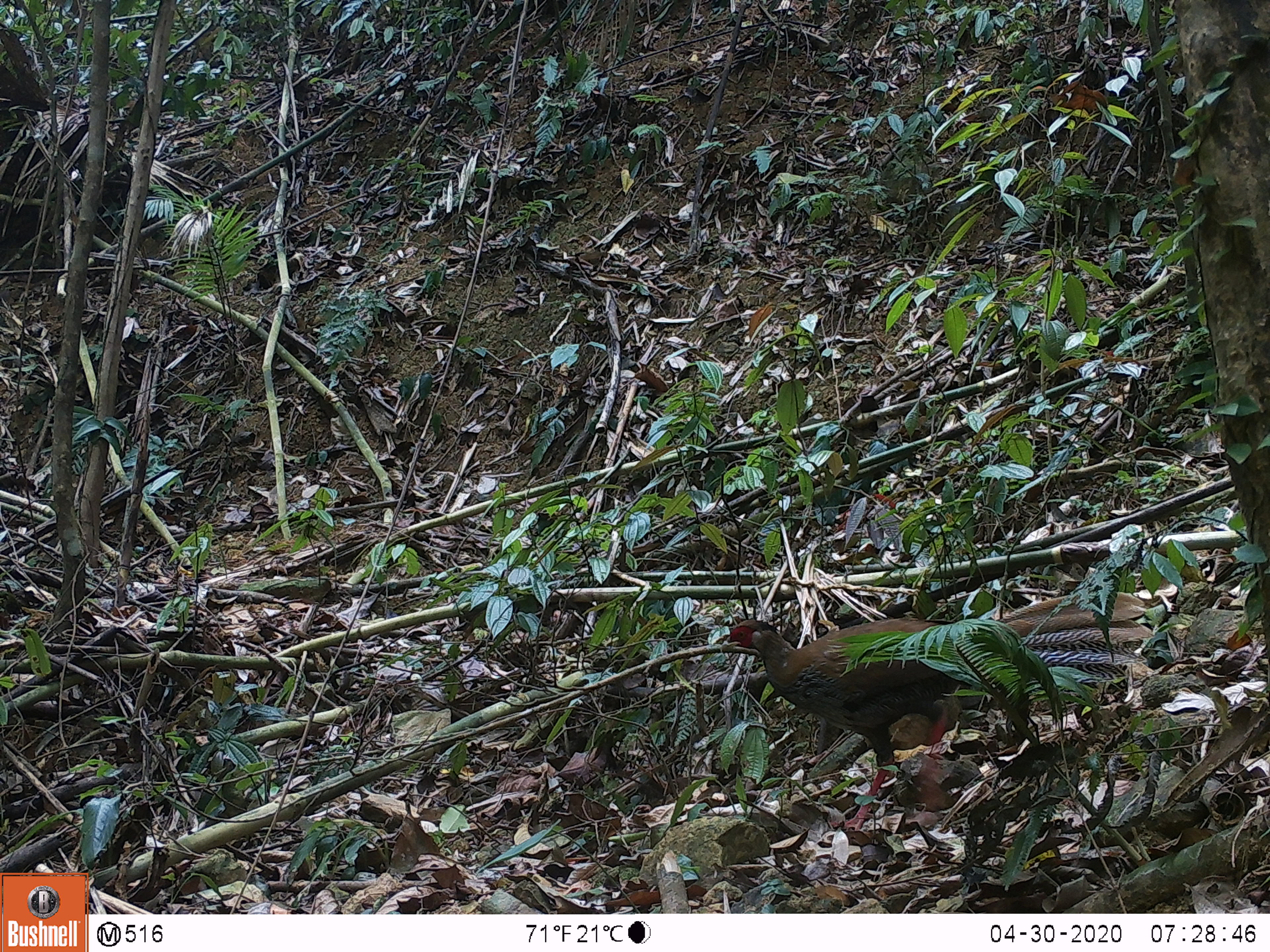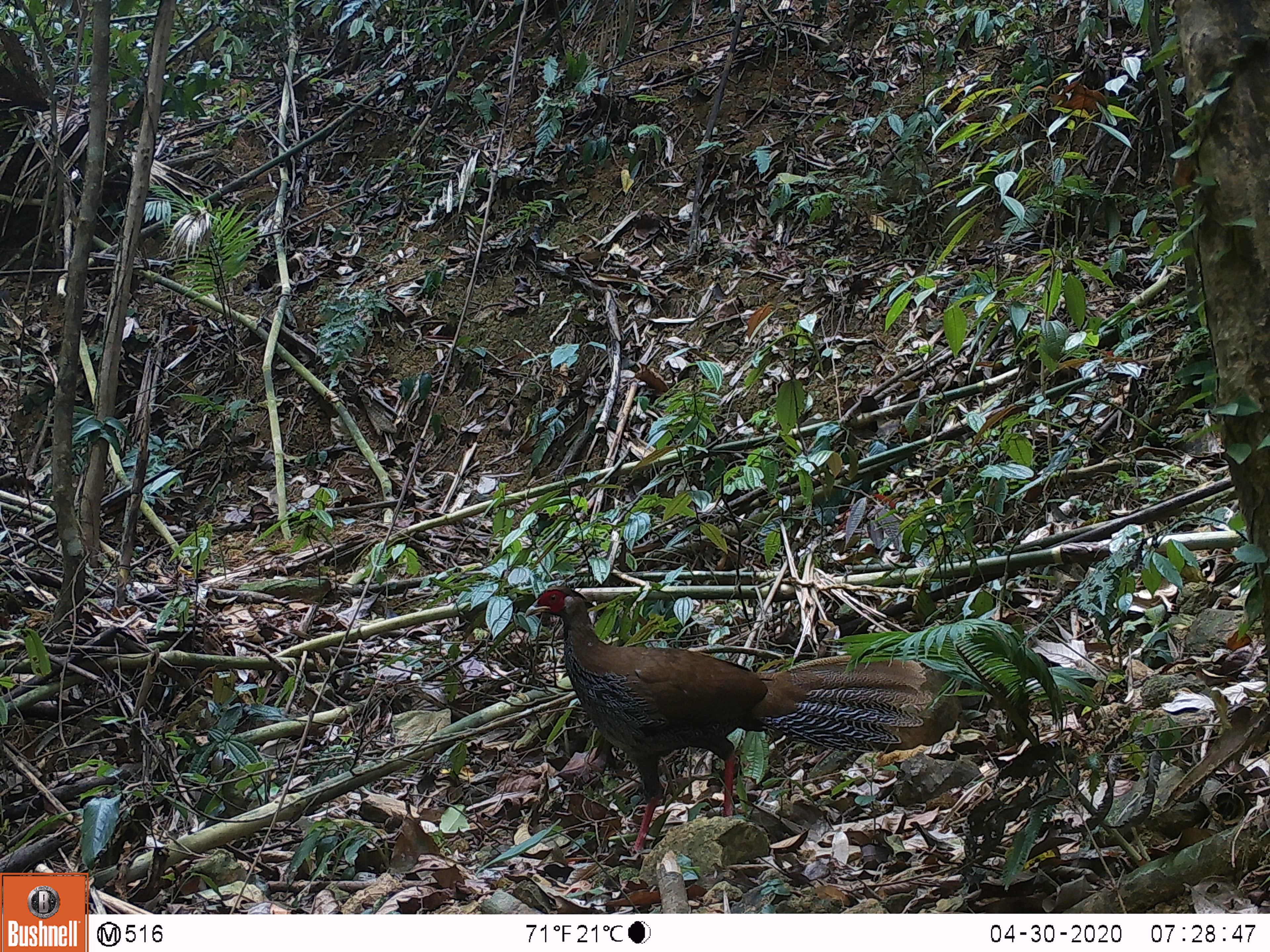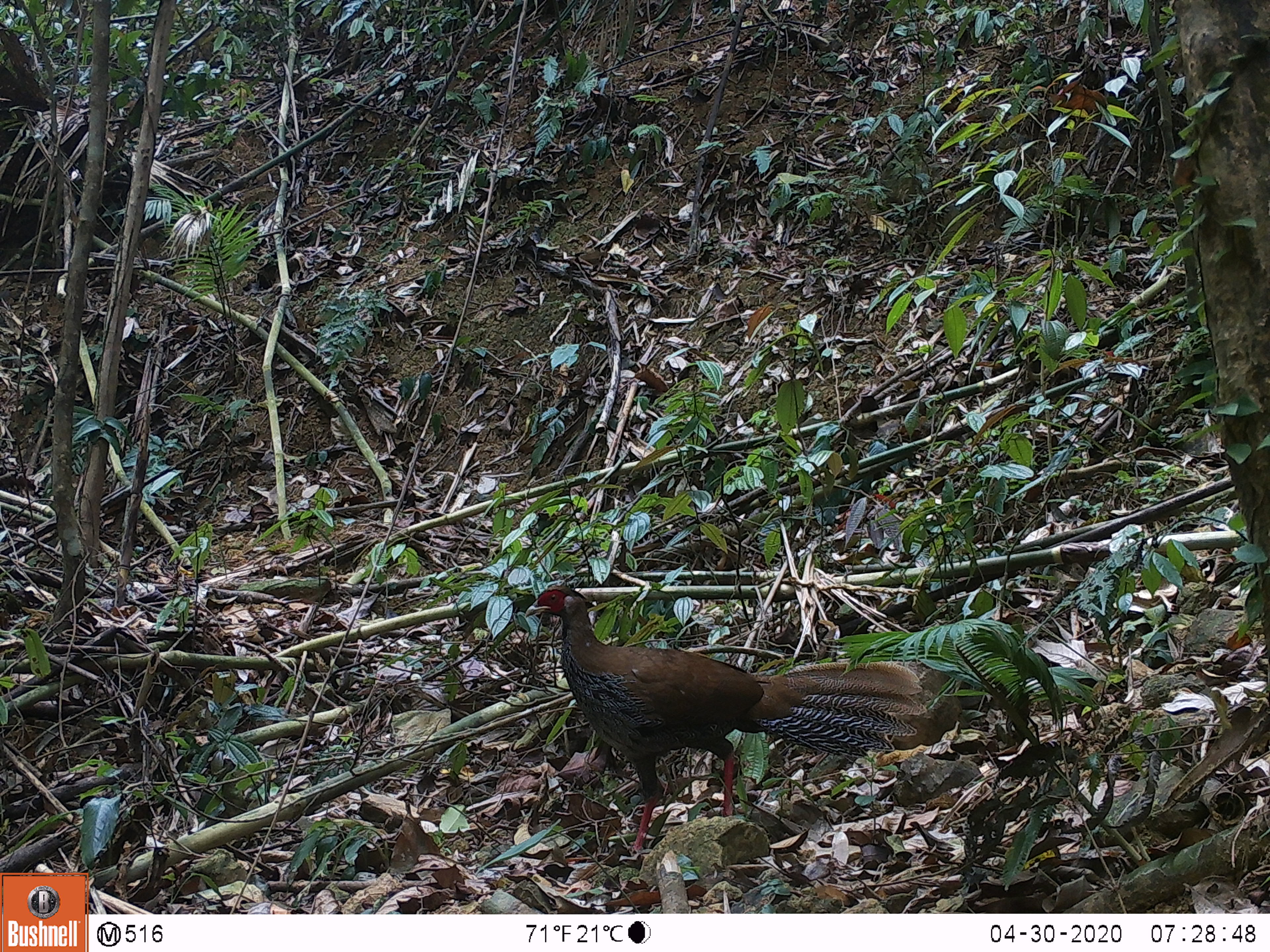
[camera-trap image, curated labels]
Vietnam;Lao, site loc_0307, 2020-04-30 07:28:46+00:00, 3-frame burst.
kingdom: Animalia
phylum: Chordata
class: Aves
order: Galliformes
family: Phasianidae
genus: Lophura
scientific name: Lophura nycthemera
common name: silver pheasant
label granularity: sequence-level